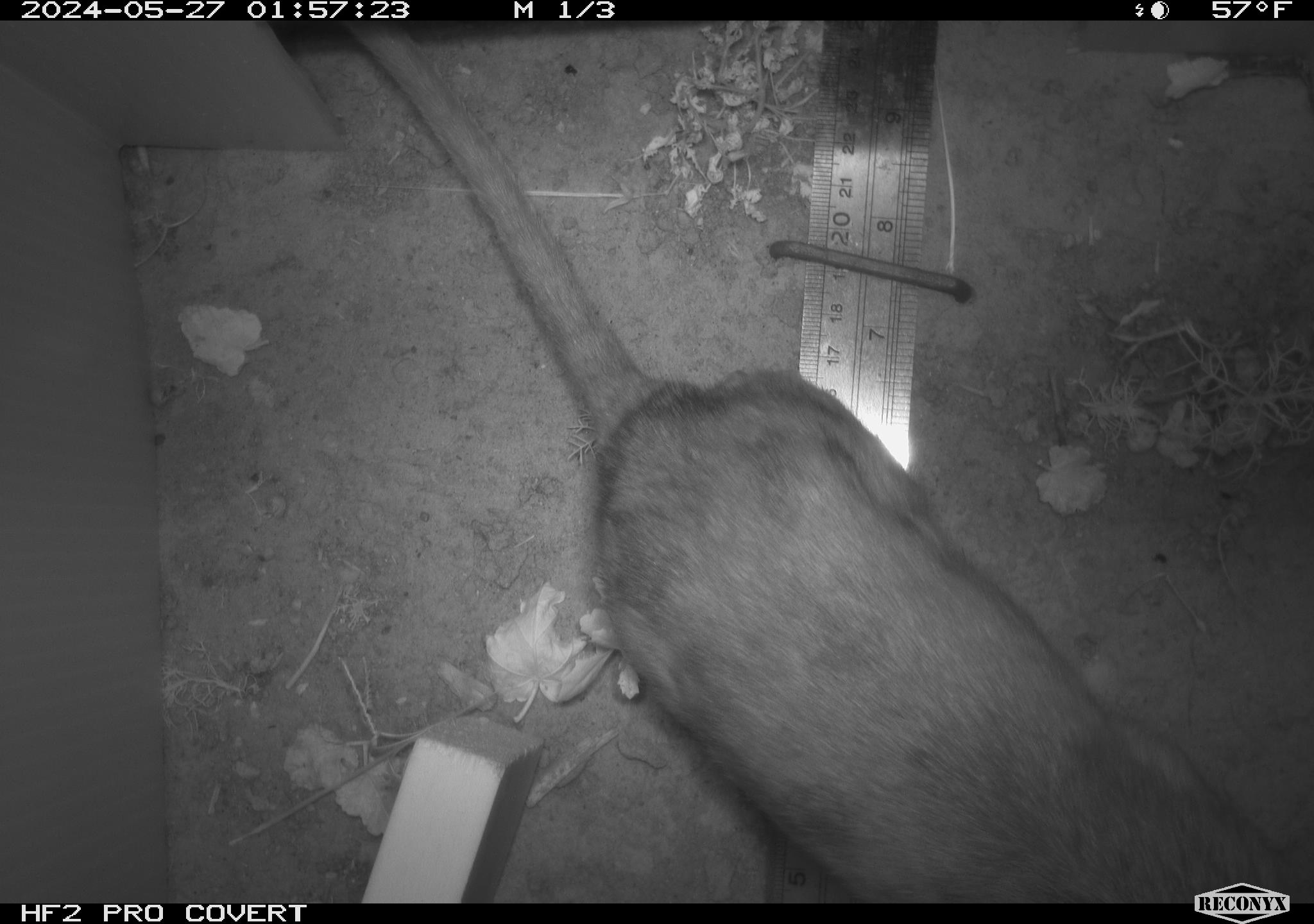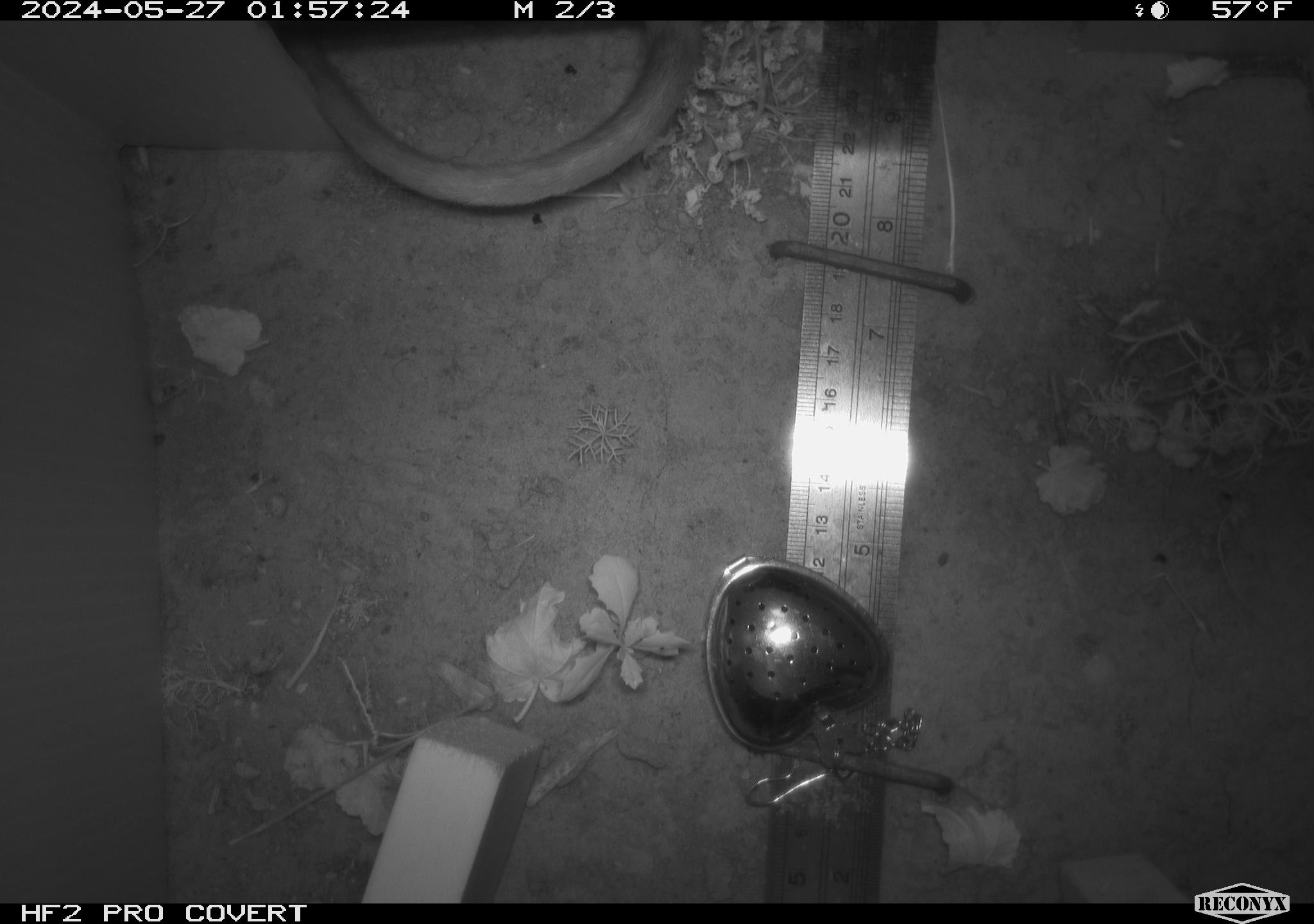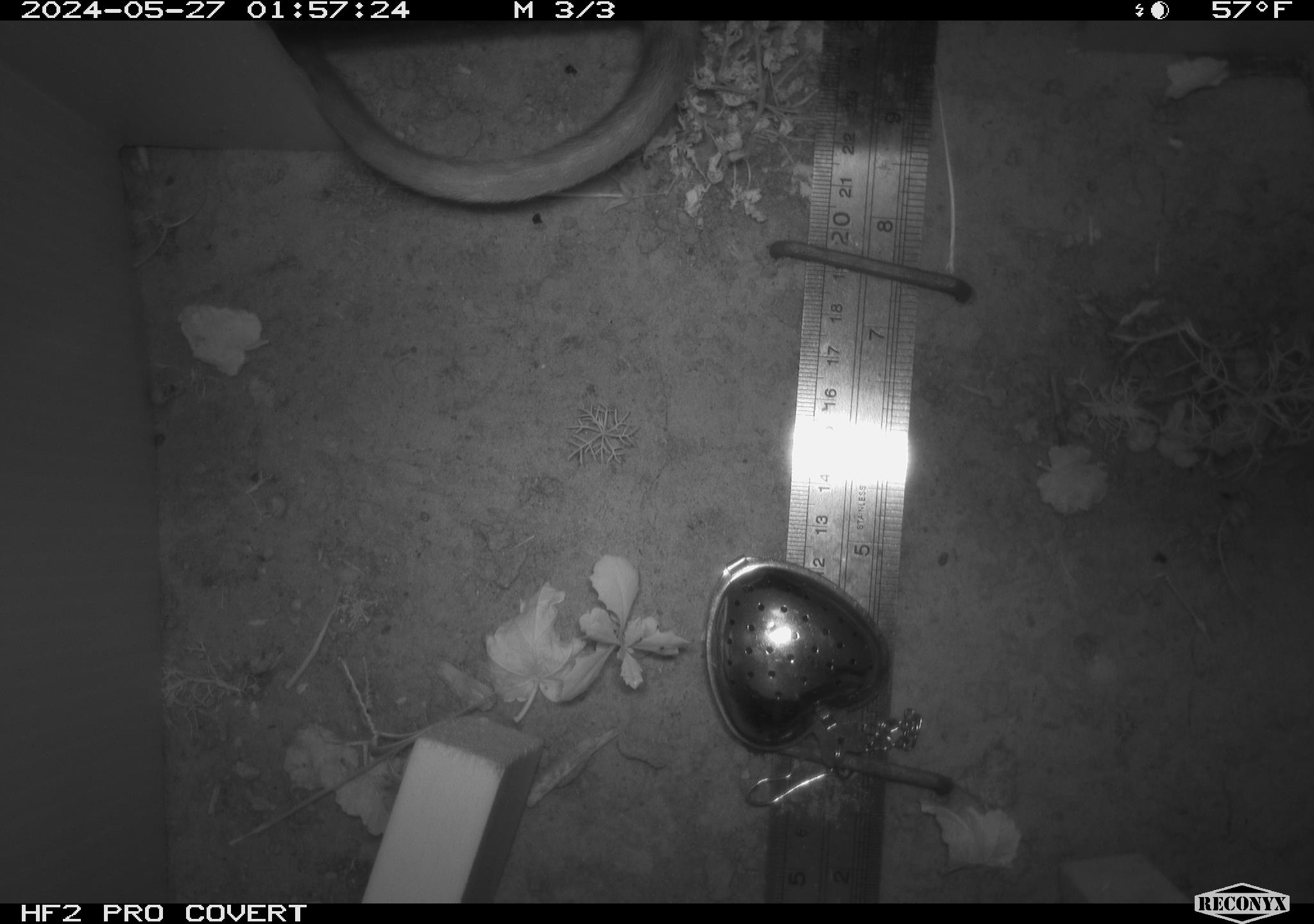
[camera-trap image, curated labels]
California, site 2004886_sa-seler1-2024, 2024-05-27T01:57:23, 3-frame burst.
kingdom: Animalia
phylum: Chordata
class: Mammalia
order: Rodentia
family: Cricetidae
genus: Neotoma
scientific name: Neotoma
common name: pack rat or woodrat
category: neotoma species